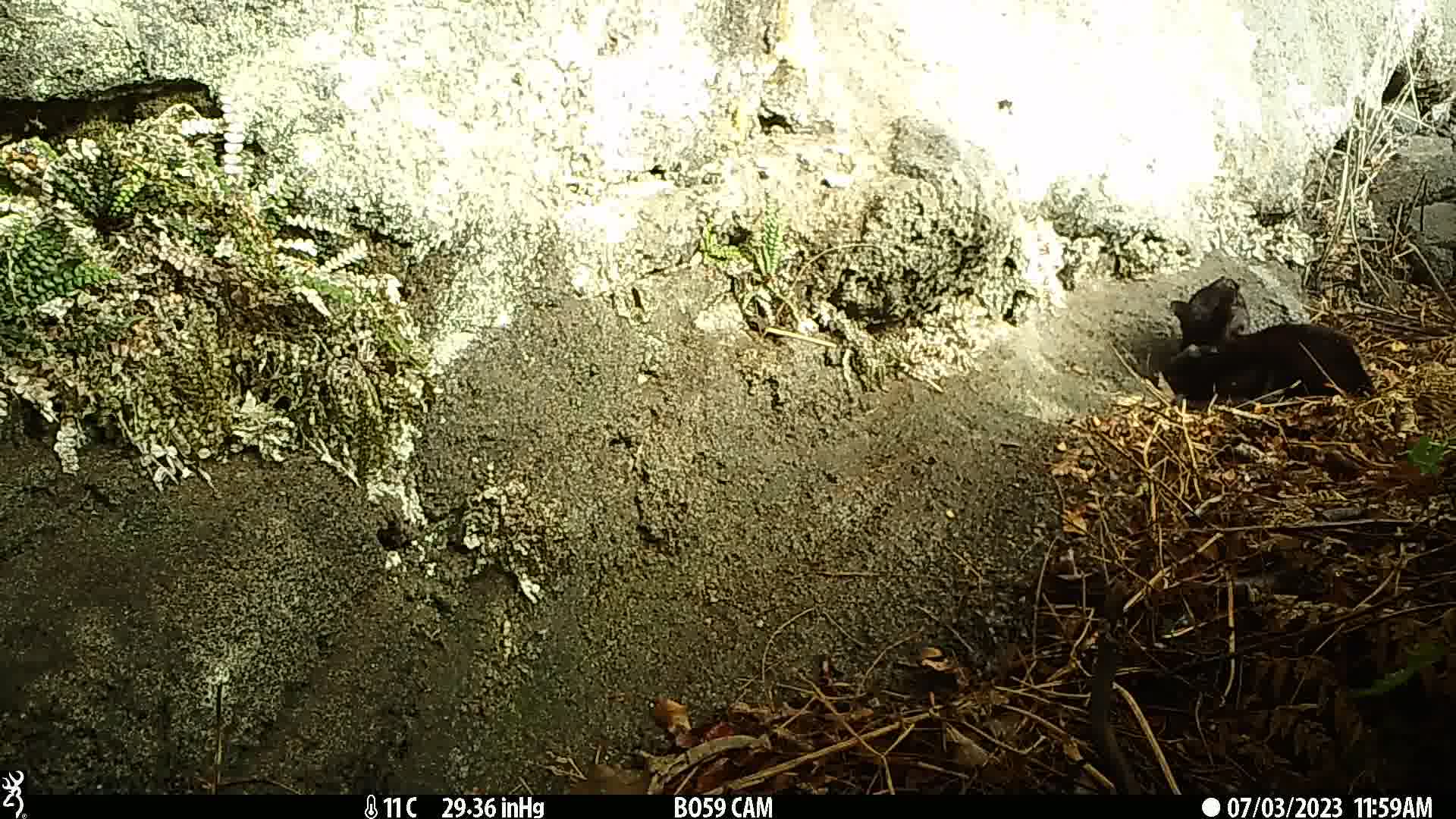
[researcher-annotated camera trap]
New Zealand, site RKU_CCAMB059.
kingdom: Animalia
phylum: Chordata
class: Mammalia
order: Carnivora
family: Felidae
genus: Felis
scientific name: Felis catus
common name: domestic cat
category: cat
Cat (domestic cat) (Felis catus).